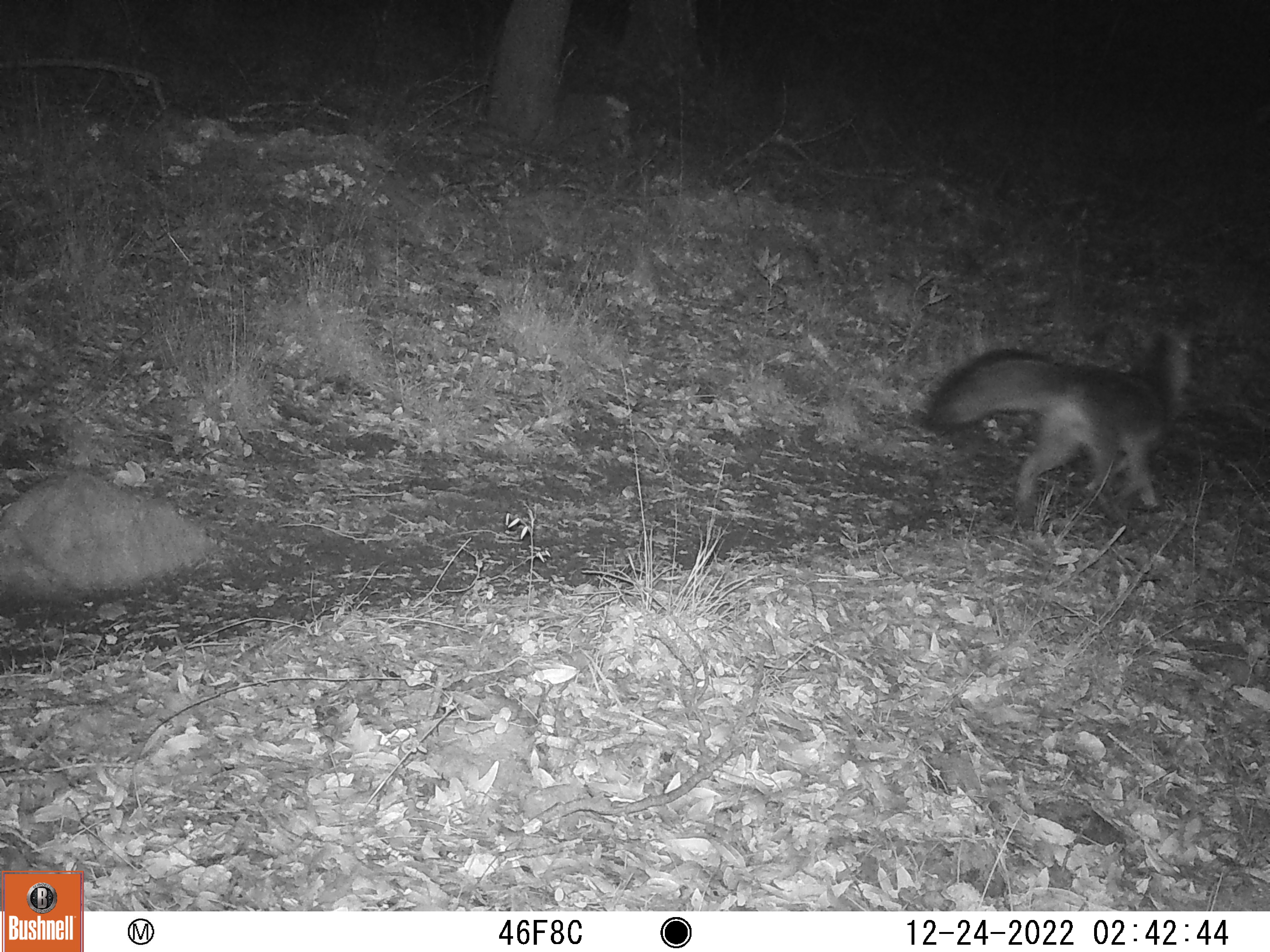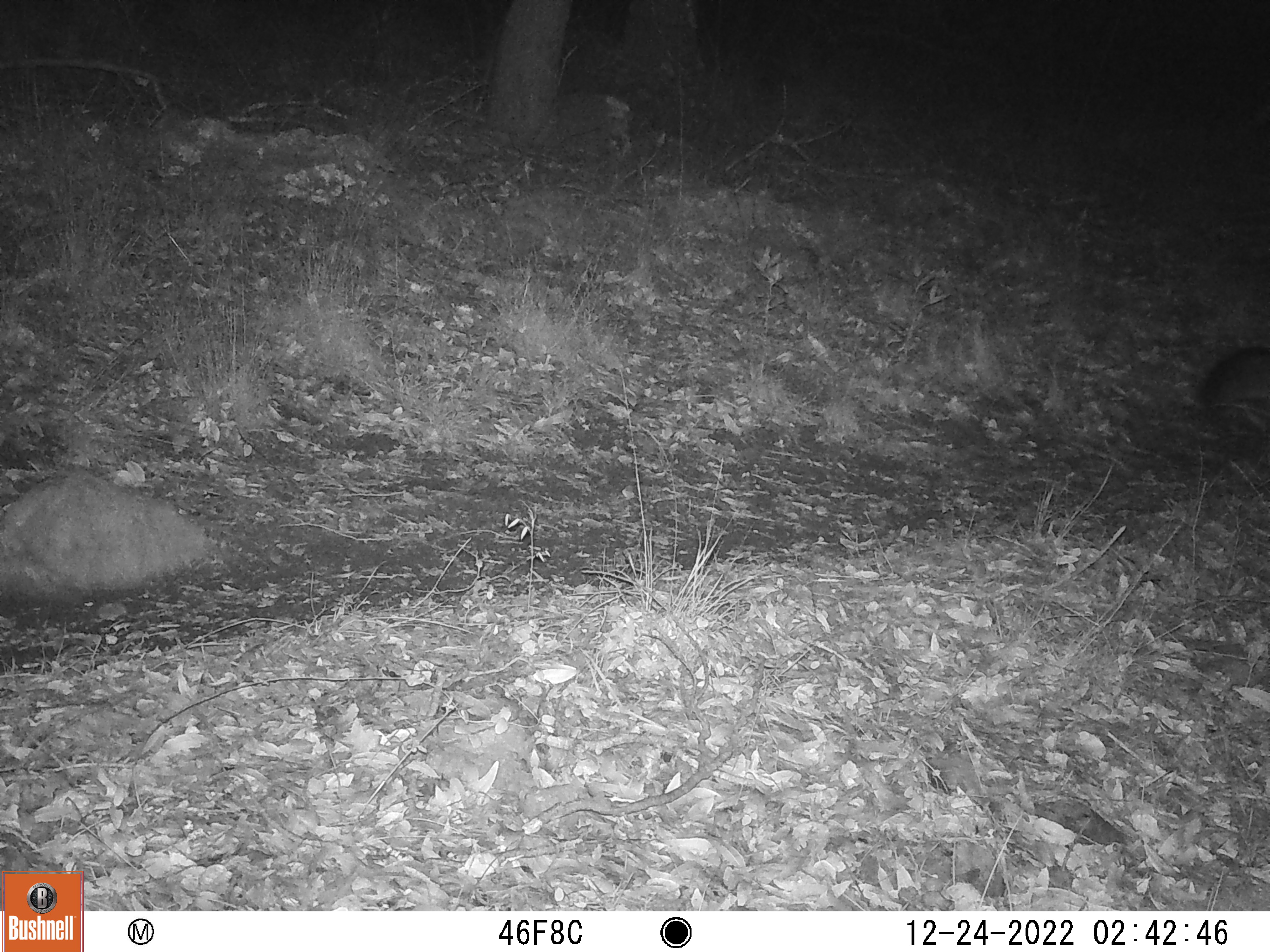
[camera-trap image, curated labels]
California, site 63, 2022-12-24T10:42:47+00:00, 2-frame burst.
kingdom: Animalia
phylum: Chordata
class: Mammalia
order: Carnivora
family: Canidae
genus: Urocyon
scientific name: Urocyon cinereoargenteus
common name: gray fox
Gray fox (Urocyon cinereoargenteus).